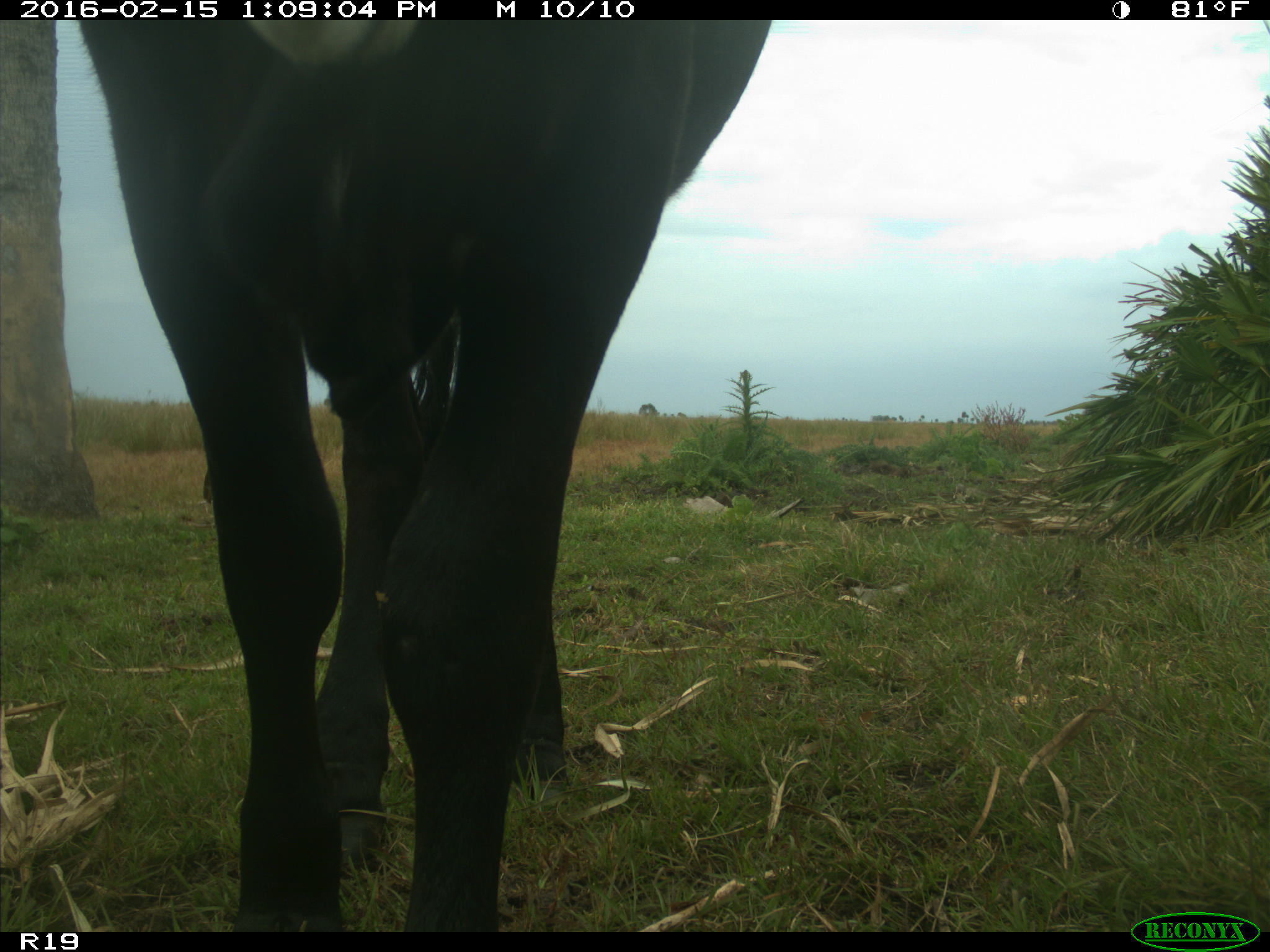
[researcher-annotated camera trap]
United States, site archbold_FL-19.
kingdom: Animalia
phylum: Chordata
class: Mammalia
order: Artiodactyla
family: Bovidae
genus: Bos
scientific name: Bos taurus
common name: domestic cow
Bos taurus (domestic cow).